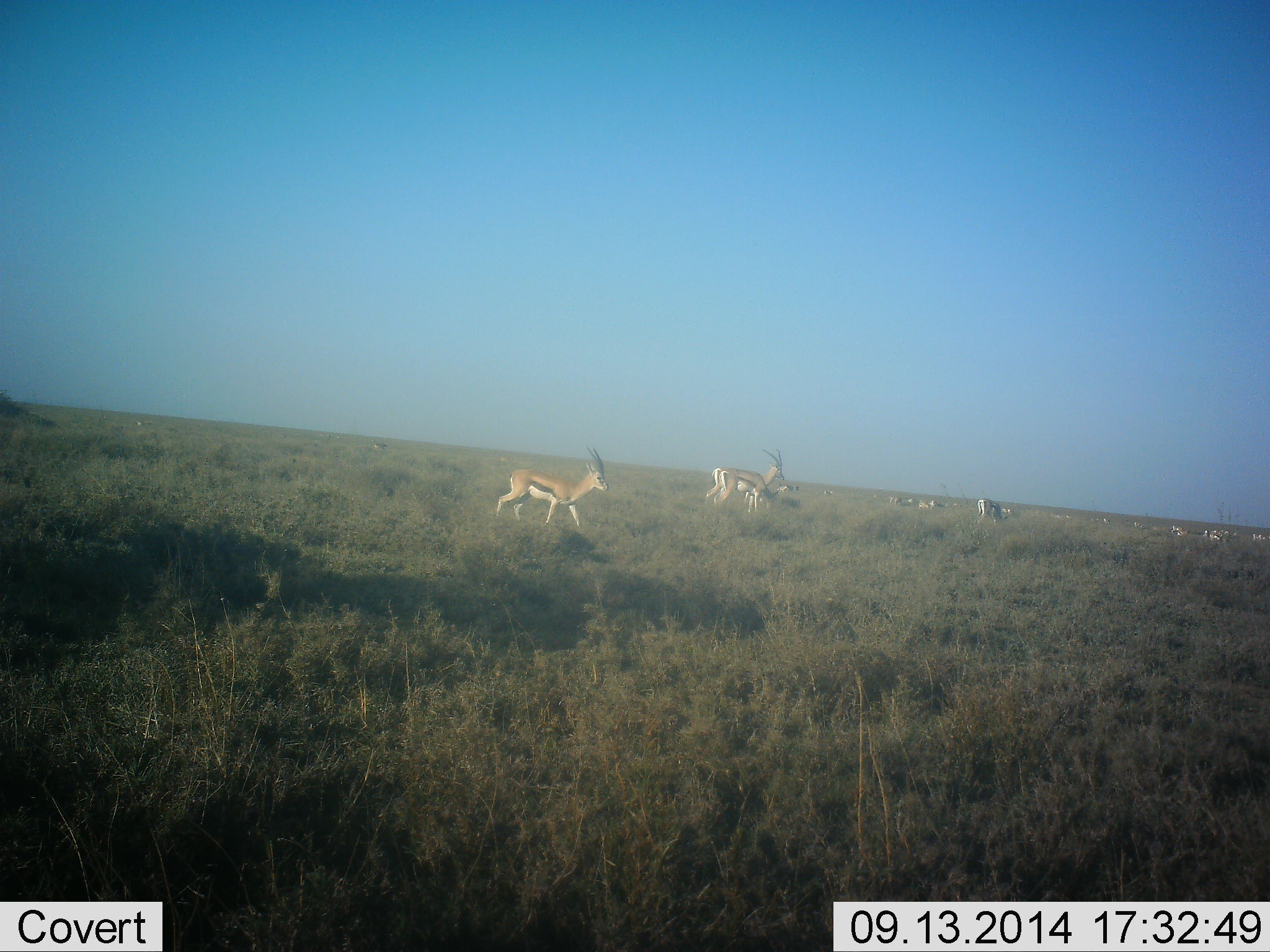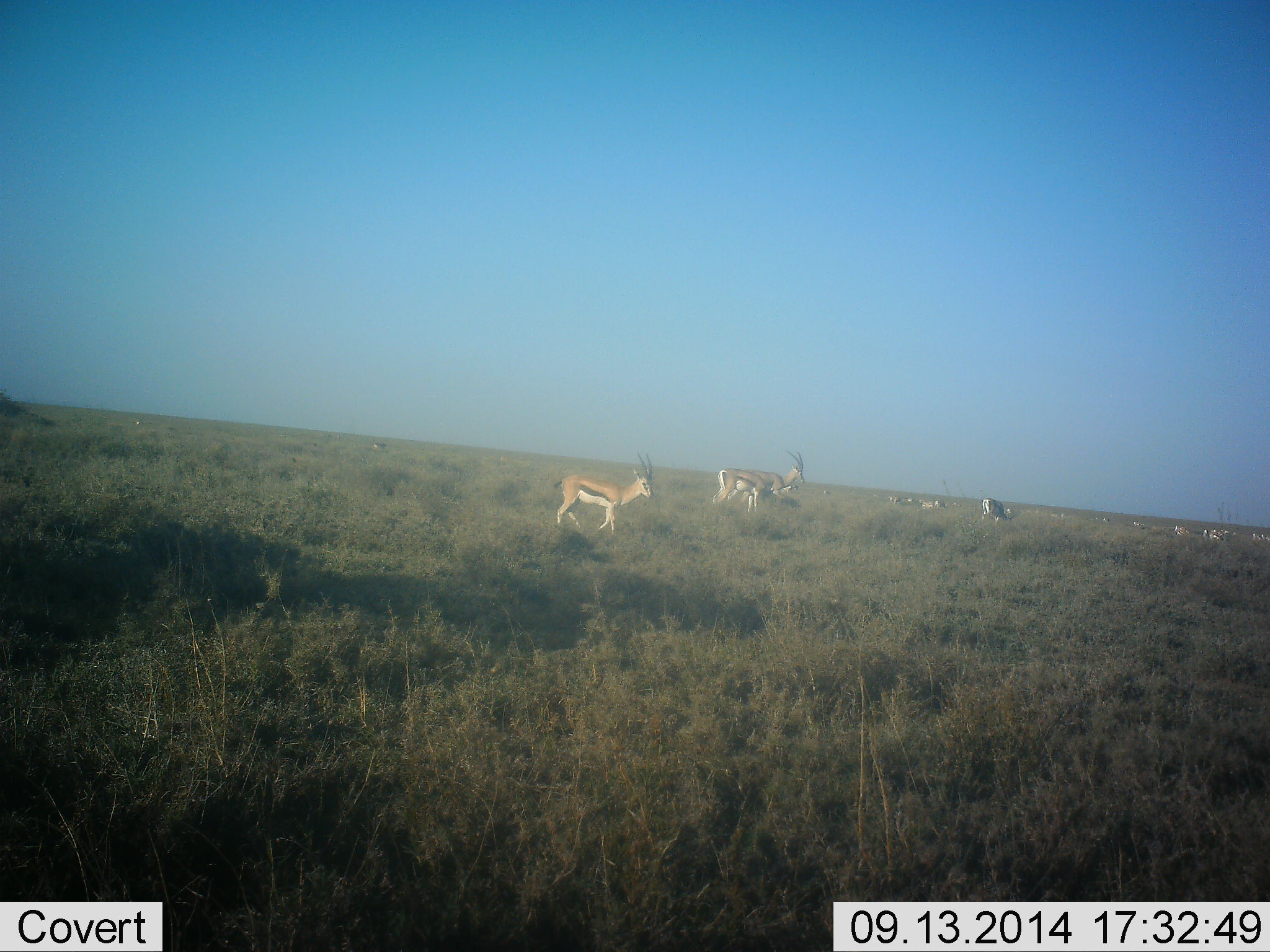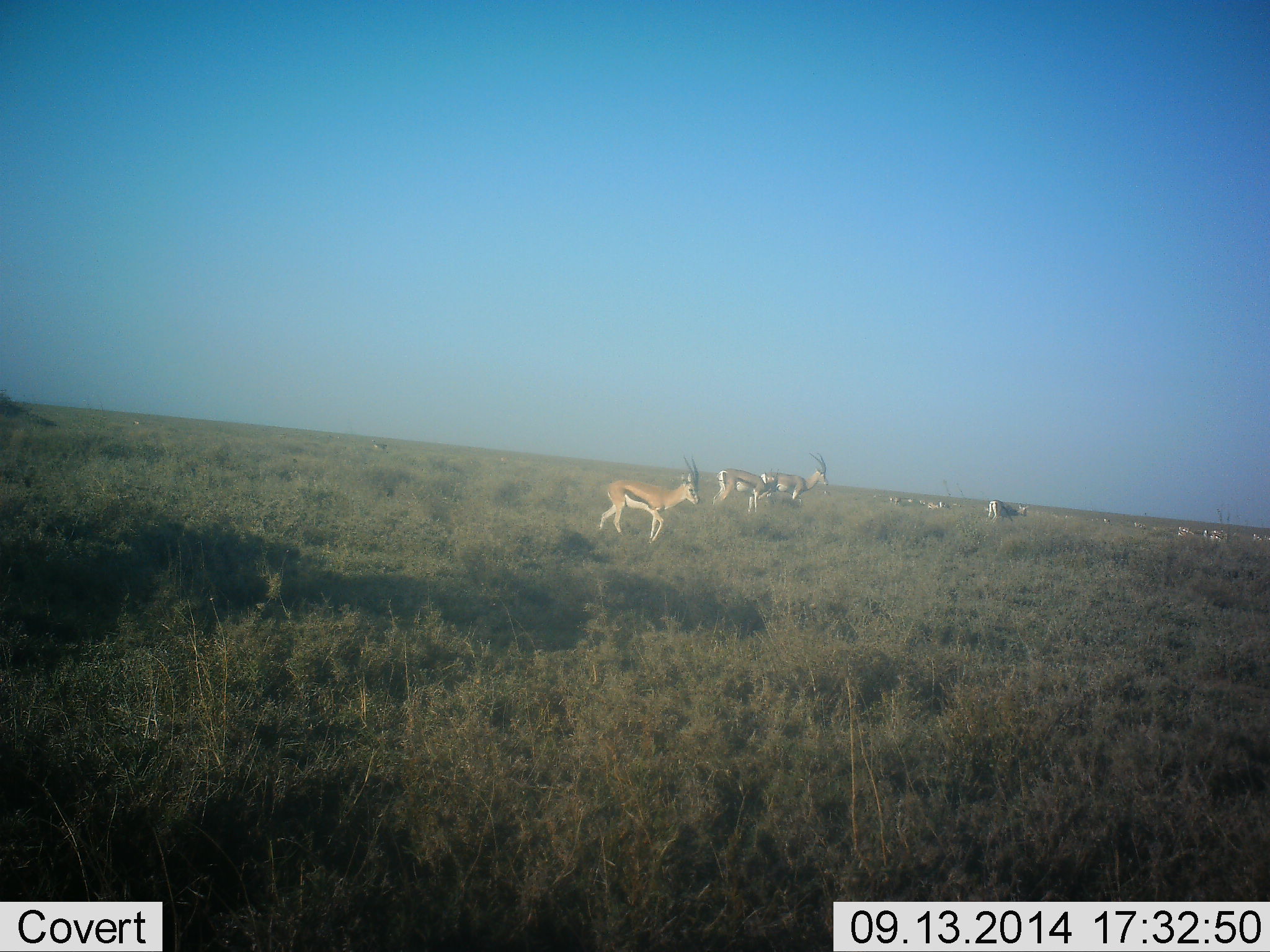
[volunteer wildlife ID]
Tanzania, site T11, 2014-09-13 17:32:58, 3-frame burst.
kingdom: Animalia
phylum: Chordata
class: Mammalia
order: Artiodactyla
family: Bovidae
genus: Eudorcas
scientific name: Eudorcas thomsonii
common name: thomson's gazelle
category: gazellethomsons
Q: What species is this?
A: Gazellethomsons (thomson's gazelle) (Eudorcas thomsonii).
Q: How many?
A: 10.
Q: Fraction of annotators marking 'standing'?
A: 50%.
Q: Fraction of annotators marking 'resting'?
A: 10%.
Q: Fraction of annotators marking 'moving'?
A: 90%.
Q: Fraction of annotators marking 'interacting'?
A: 0%.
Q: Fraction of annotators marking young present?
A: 10%.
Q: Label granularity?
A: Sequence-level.